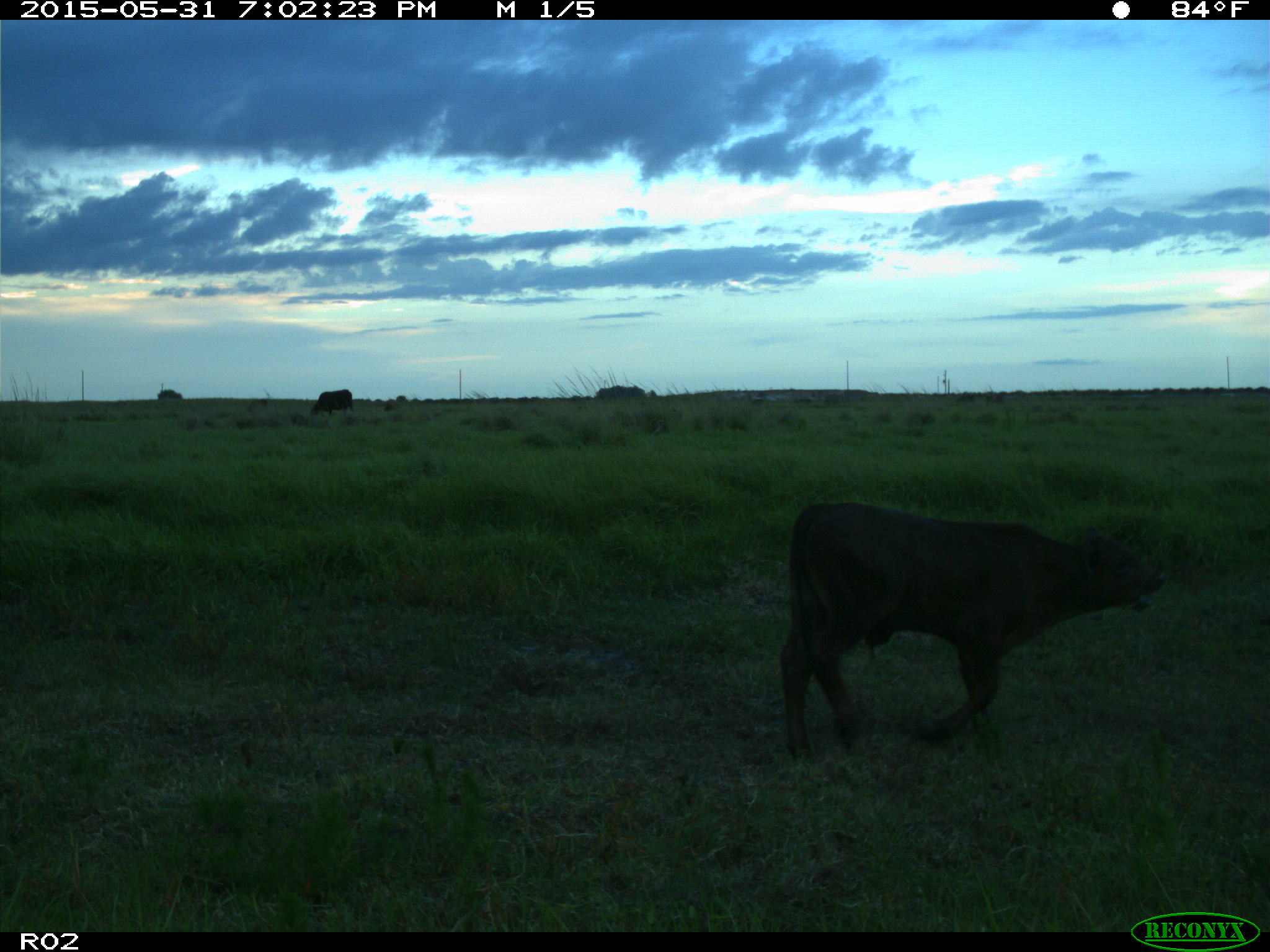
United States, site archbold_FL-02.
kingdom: Animalia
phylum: Chordata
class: Mammalia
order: Artiodactyla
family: Bovidae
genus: Bos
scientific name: Bos taurus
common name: domestic cow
Bos taurus (domestic cow).